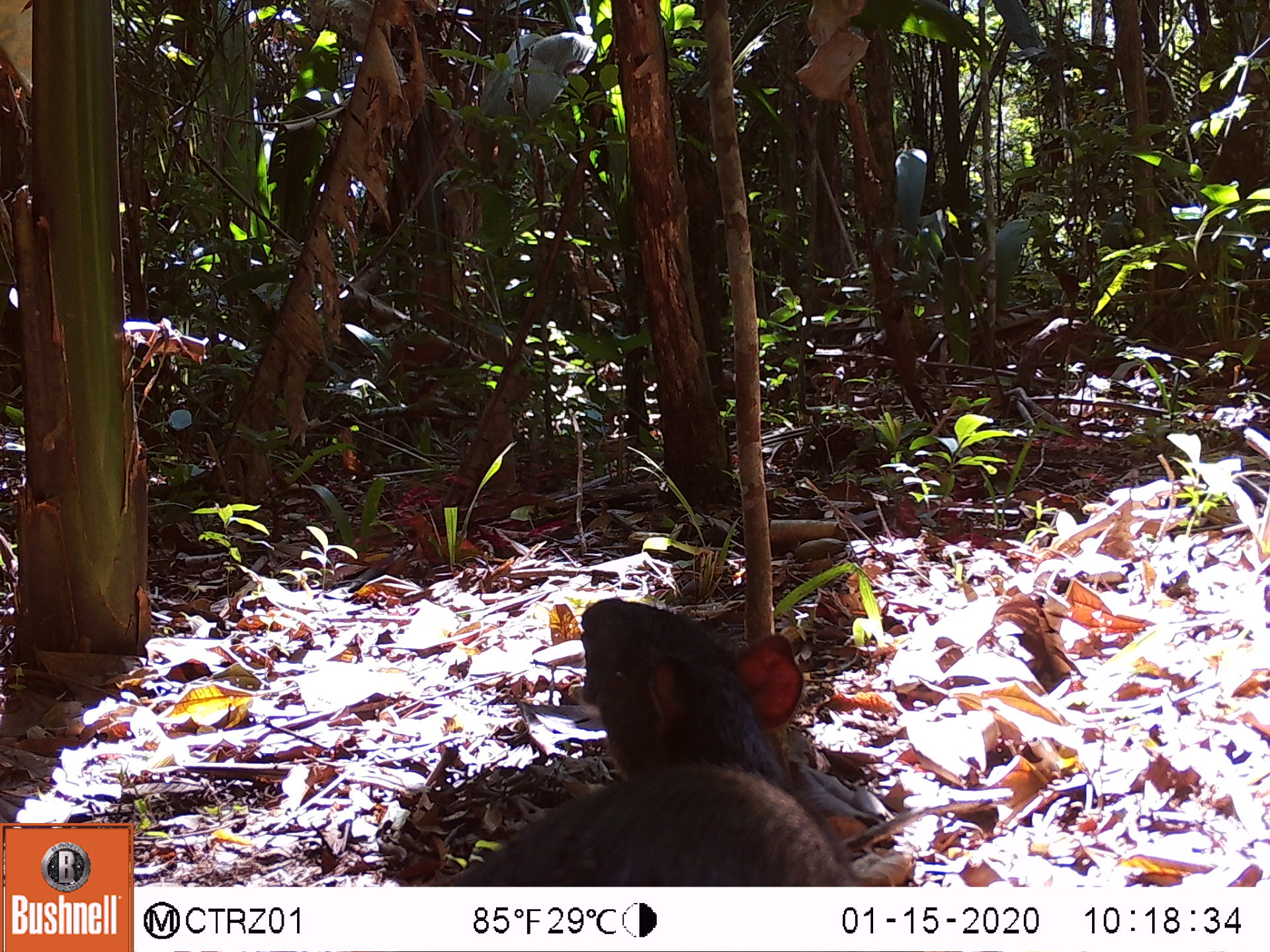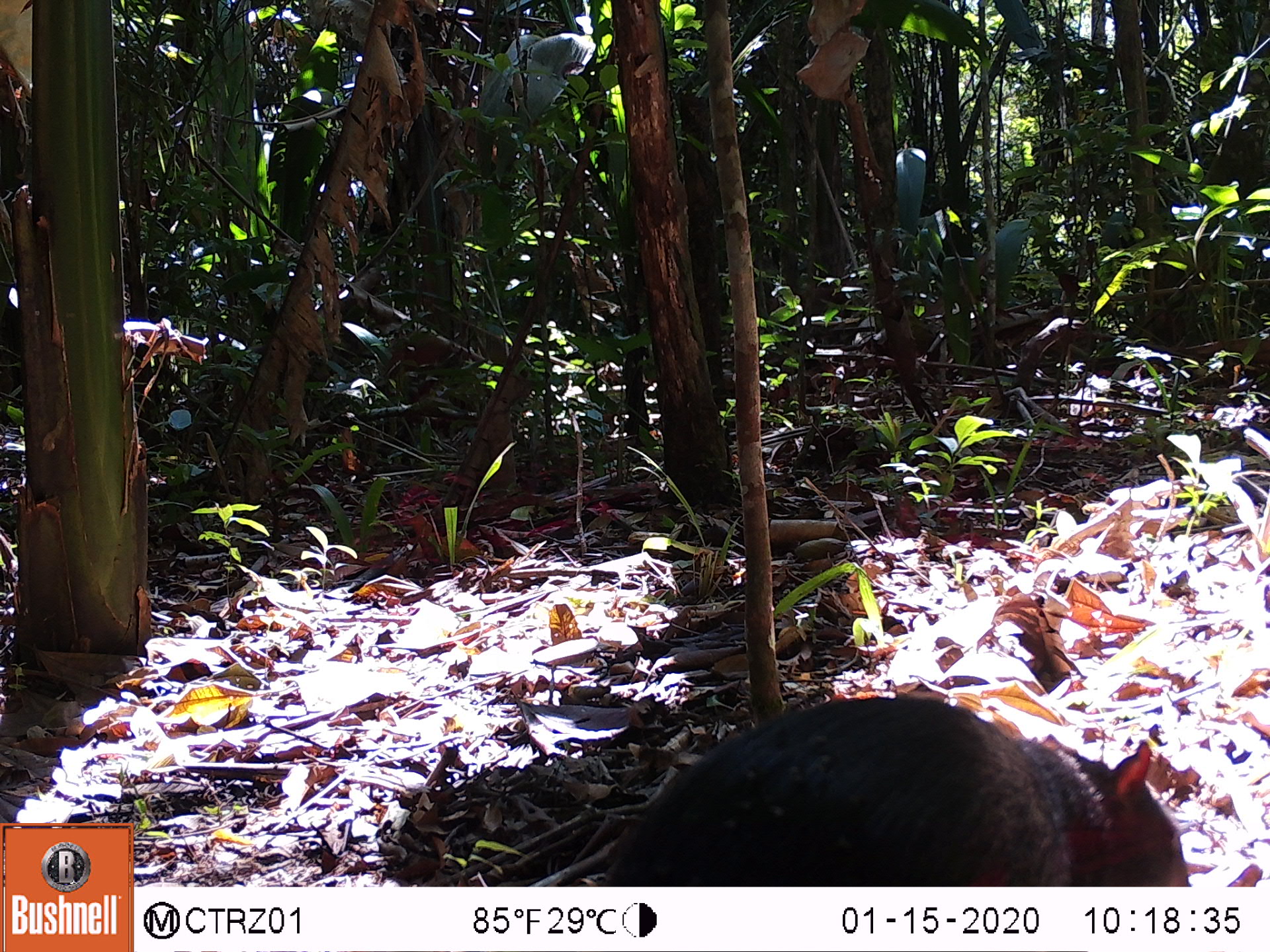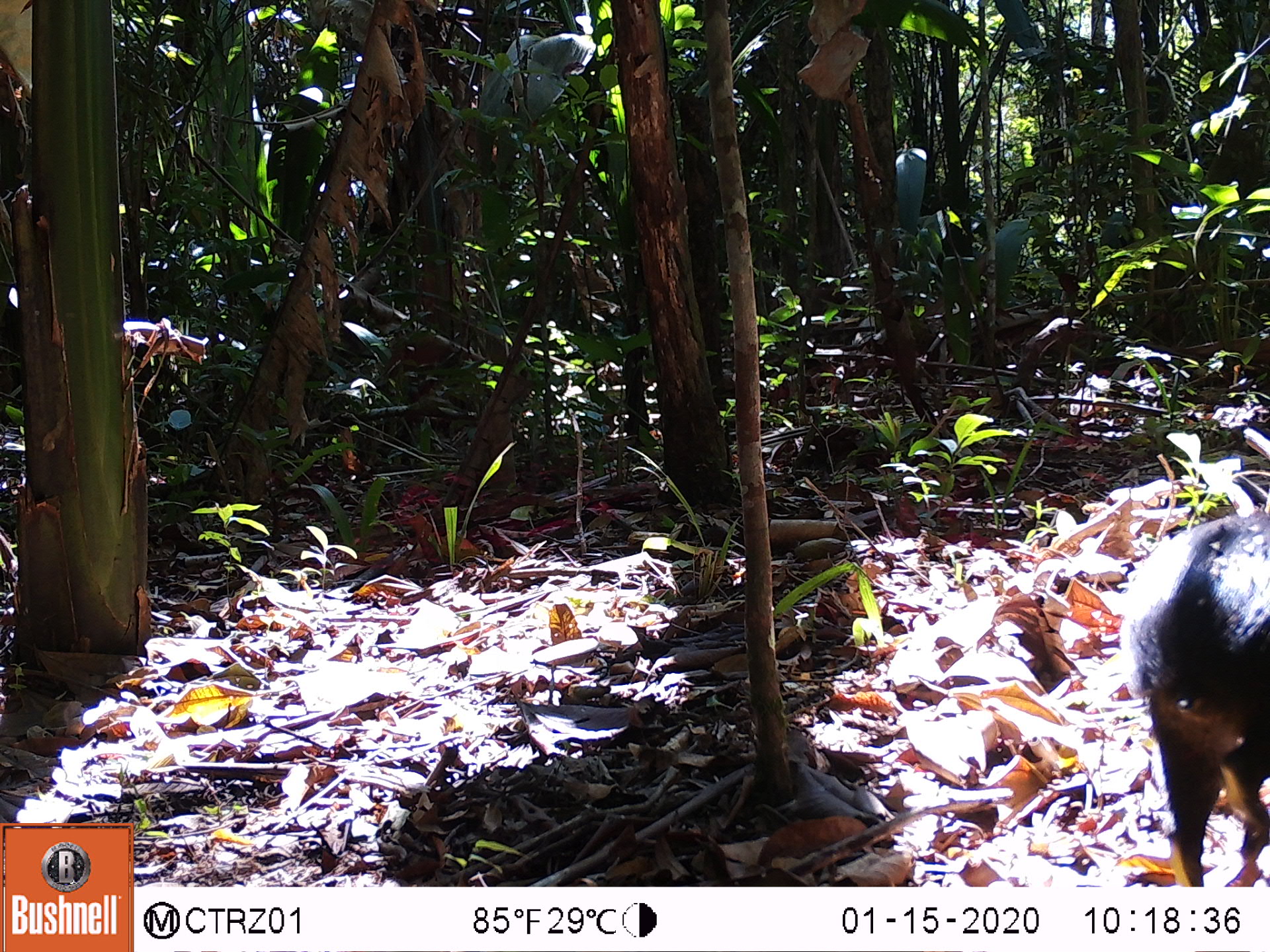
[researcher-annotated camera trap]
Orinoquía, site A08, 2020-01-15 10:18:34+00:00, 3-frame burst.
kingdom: Animalia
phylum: Chordata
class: Mammalia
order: Rodentia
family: Dasyproctidae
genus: Dasyprocta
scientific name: Dasyprocta fuliginosa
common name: black agouti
Black agouti (Dasyprocta fuliginosa).